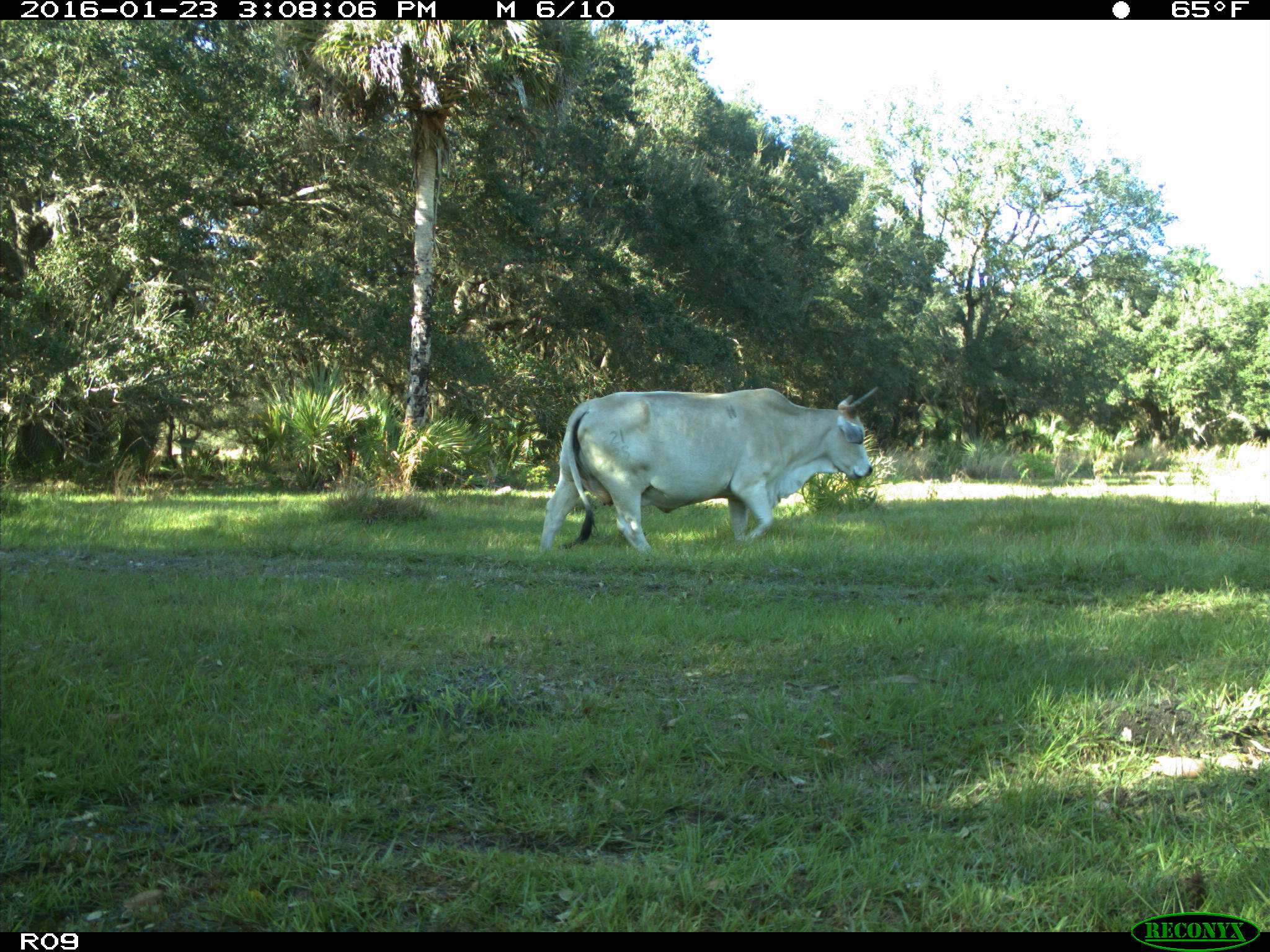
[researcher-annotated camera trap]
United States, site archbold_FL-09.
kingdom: Animalia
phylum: Chordata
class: Mammalia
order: Artiodactyla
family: Bovidae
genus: Bos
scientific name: Bos taurus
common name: domestic cow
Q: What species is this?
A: Bos taurus (domestic cow).